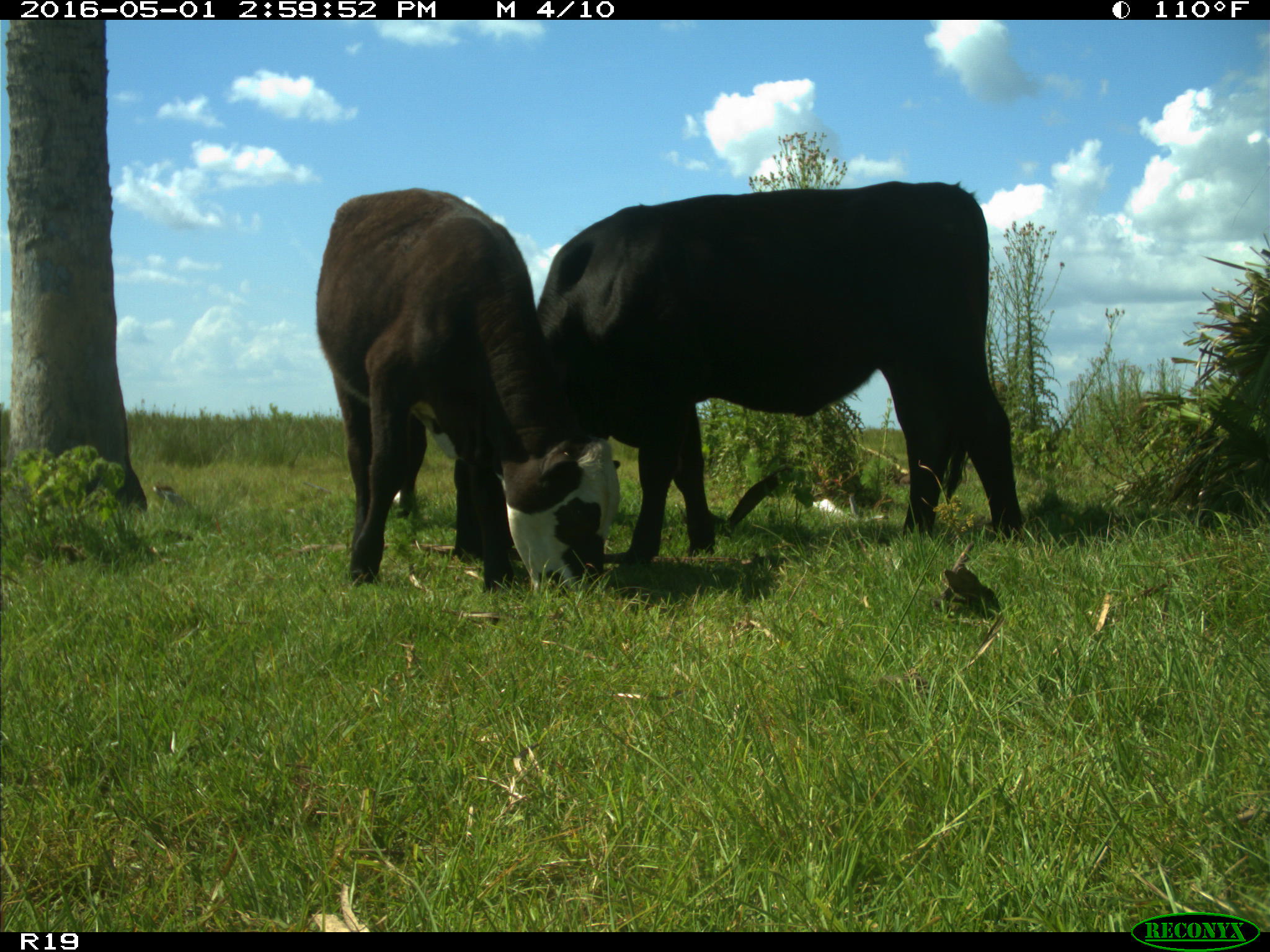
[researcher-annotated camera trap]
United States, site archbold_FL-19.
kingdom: Animalia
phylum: Chordata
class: Mammalia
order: Artiodactyla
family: Bovidae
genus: Bos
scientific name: Bos taurus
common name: domestic cow